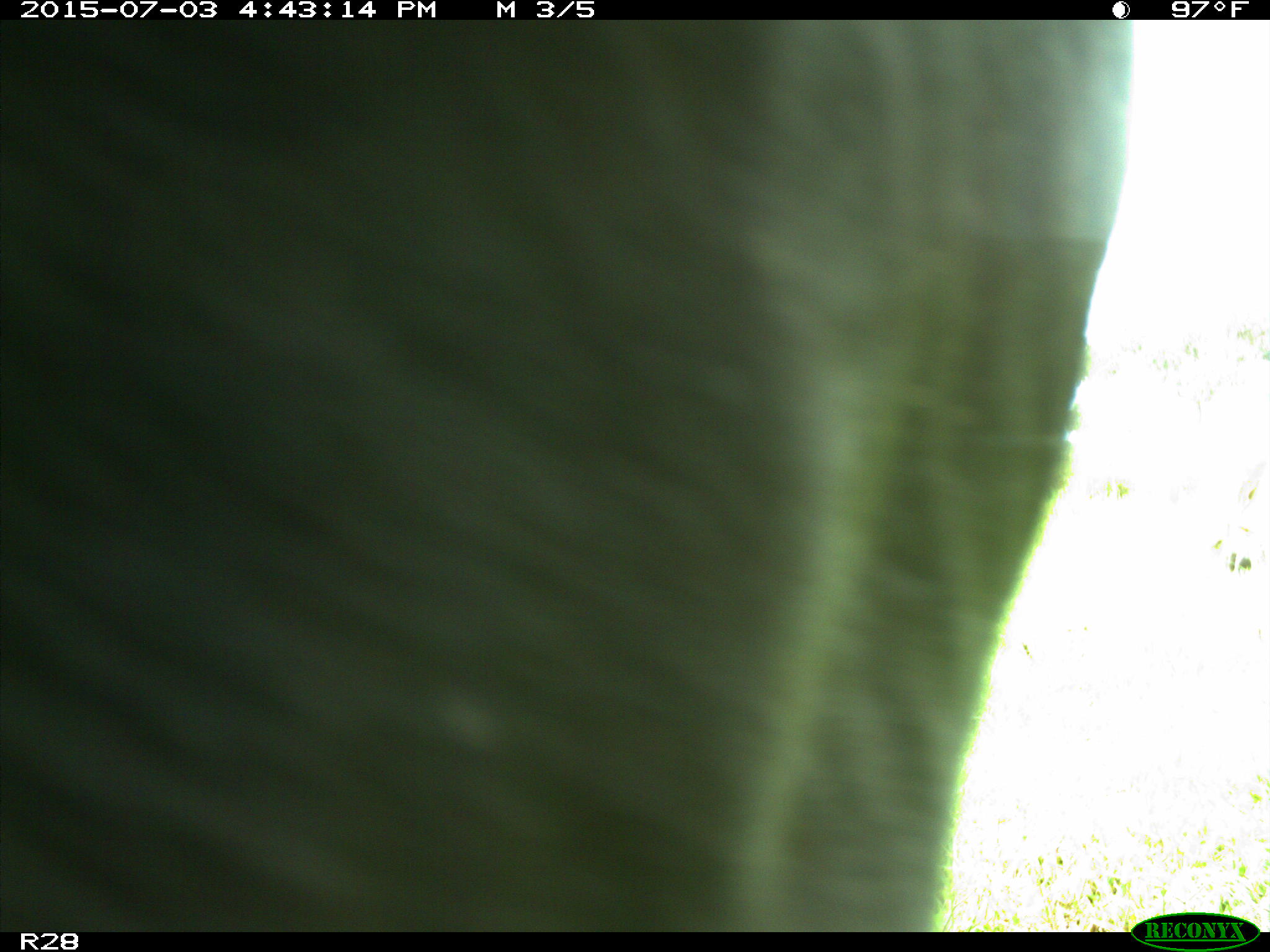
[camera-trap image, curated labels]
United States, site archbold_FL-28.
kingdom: Animalia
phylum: Chordata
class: Mammalia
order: Artiodactyla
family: Bovidae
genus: Bos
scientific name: Bos taurus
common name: domestic cow